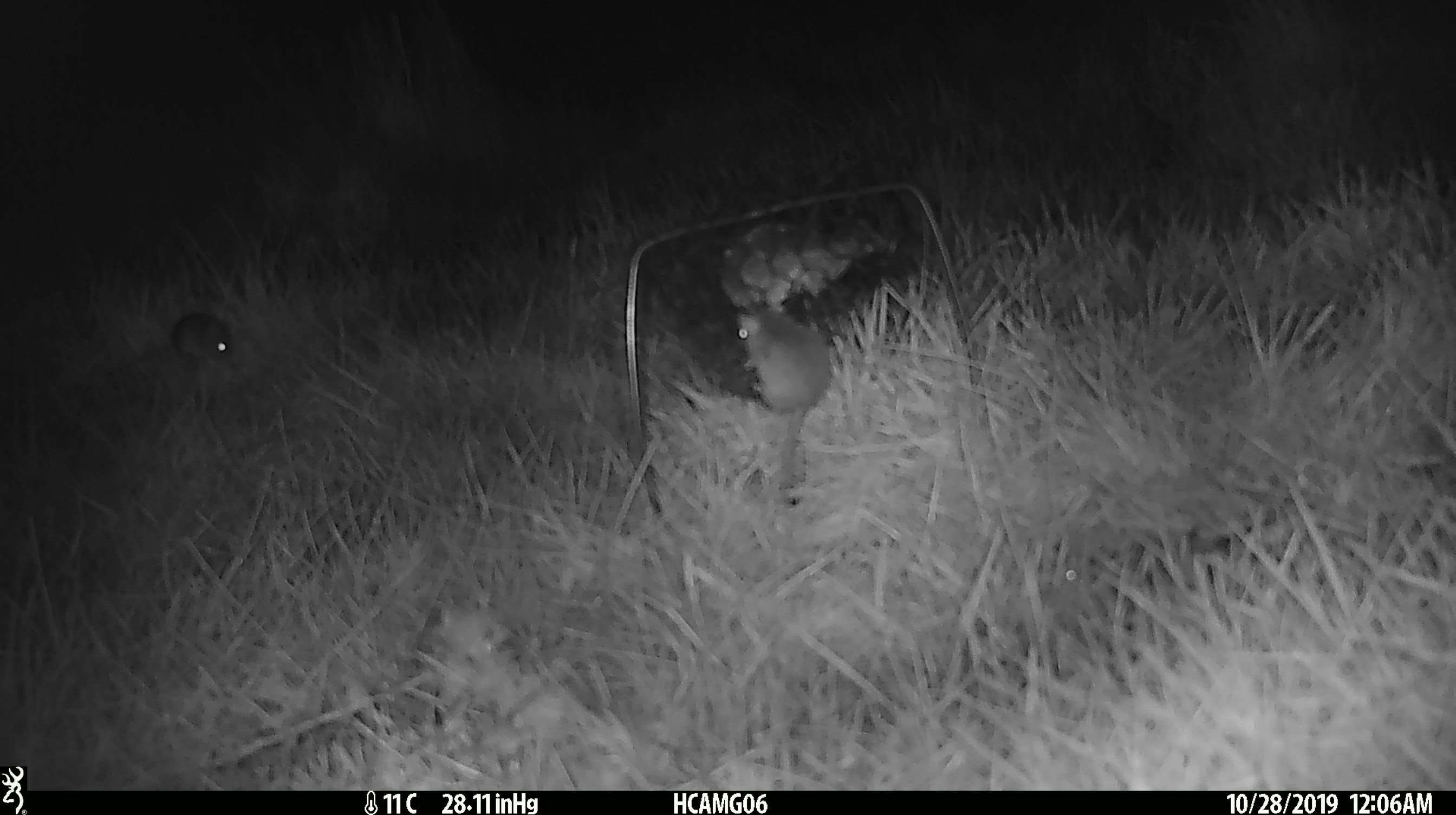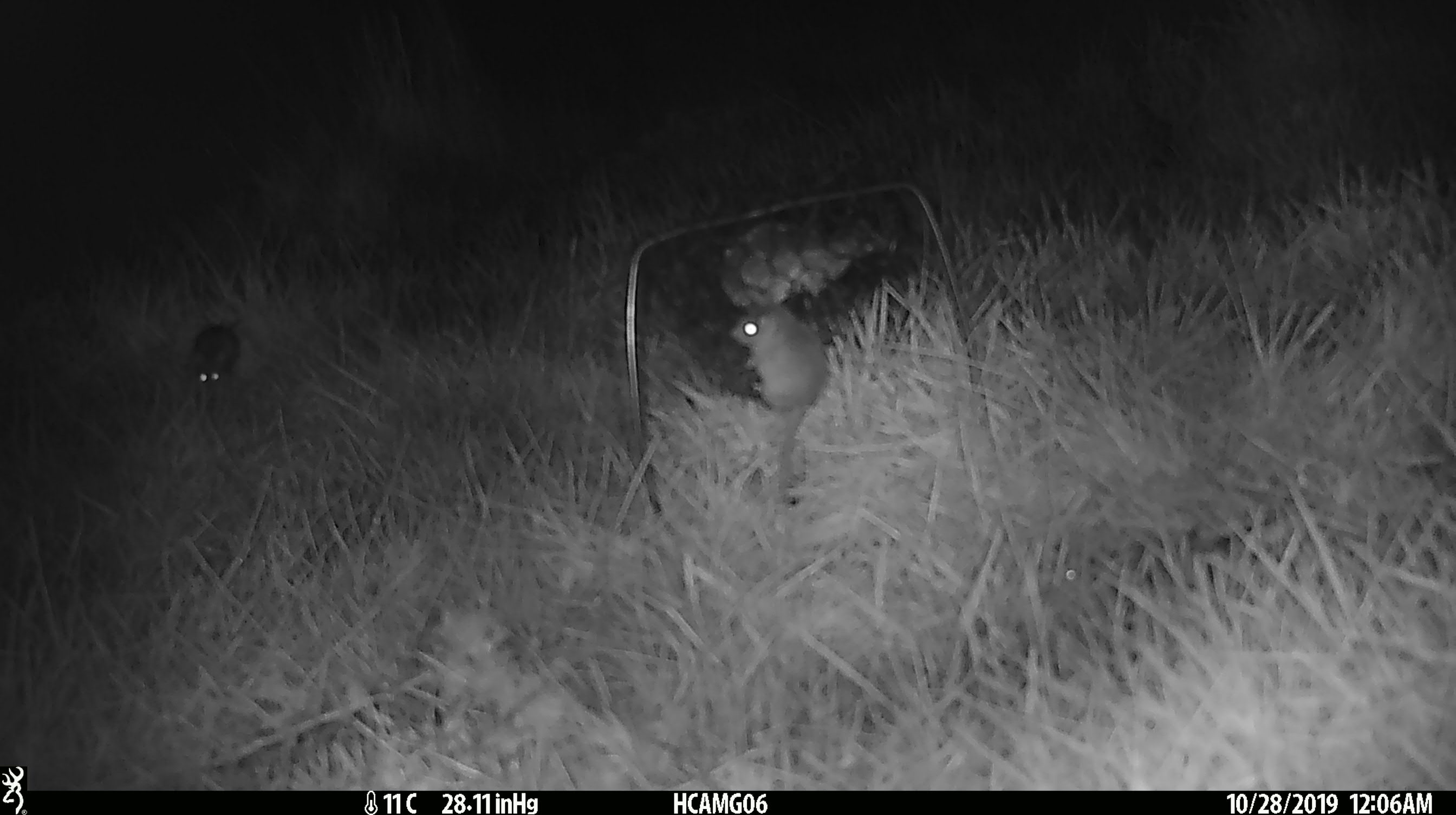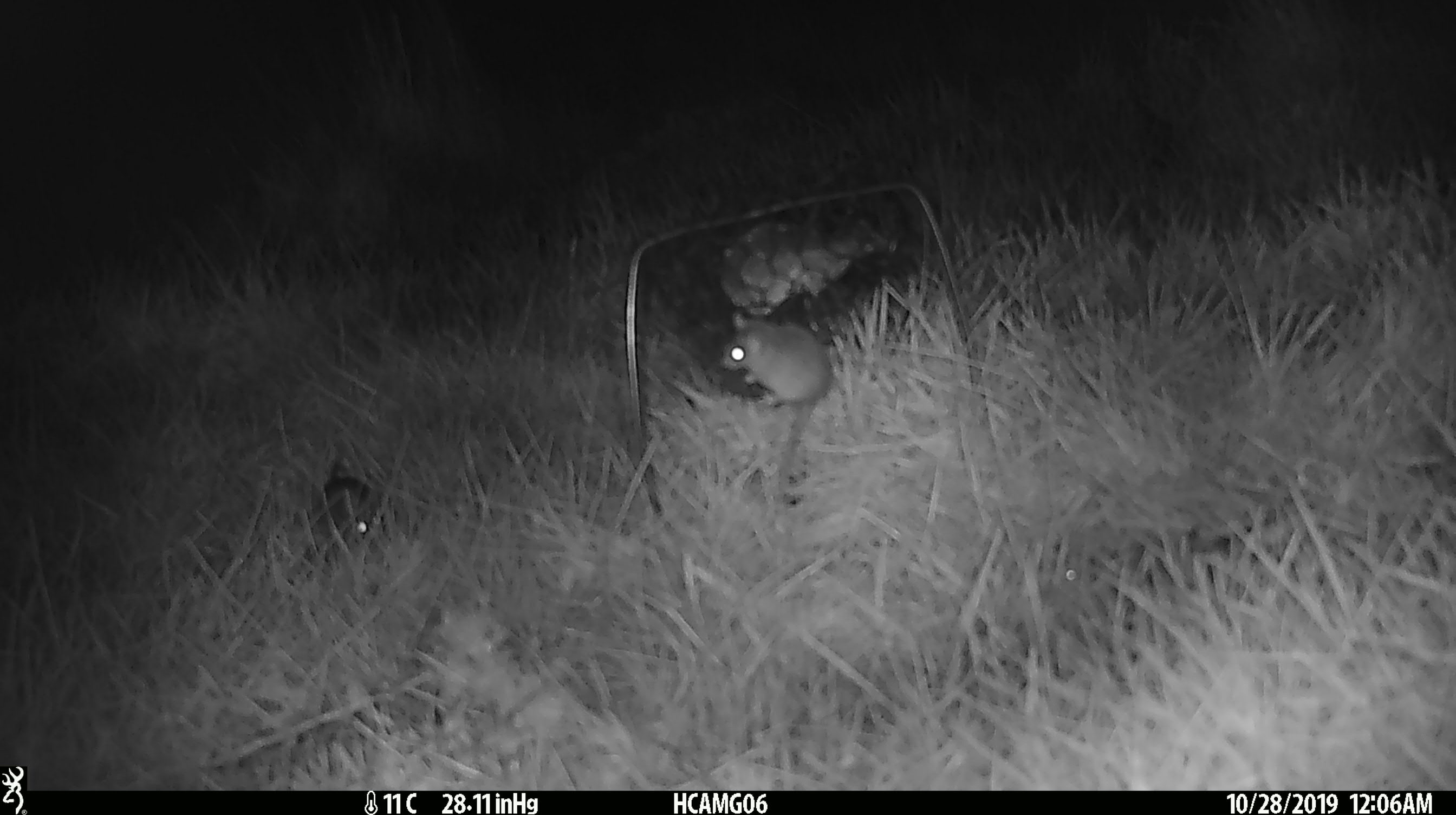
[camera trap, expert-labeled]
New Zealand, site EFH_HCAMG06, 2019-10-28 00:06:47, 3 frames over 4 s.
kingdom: Animalia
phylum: Chordata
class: Mammalia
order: Rodentia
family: Muridae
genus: Mus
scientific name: Mus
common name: mouse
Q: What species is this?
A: Mouse (Mus).